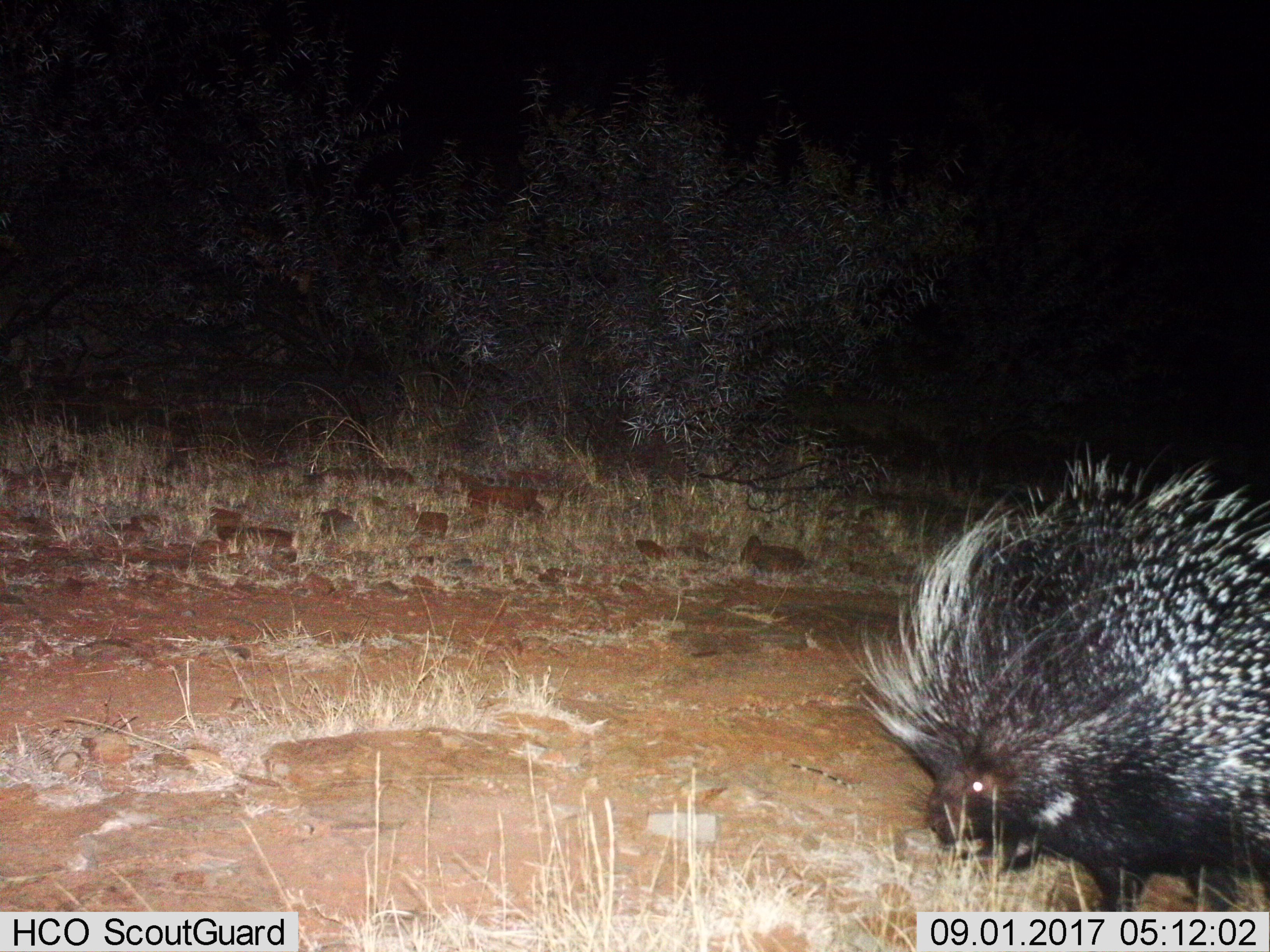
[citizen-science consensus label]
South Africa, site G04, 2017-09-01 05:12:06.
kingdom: Animalia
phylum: Chordata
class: Mammalia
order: Rodentia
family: Hystricidae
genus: Hystrix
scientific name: Hystrix africaeaustralis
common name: cape porcupine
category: porcupine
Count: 1.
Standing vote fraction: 44%.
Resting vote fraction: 0%.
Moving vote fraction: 33%.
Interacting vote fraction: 0%.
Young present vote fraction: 0%.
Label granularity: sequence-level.